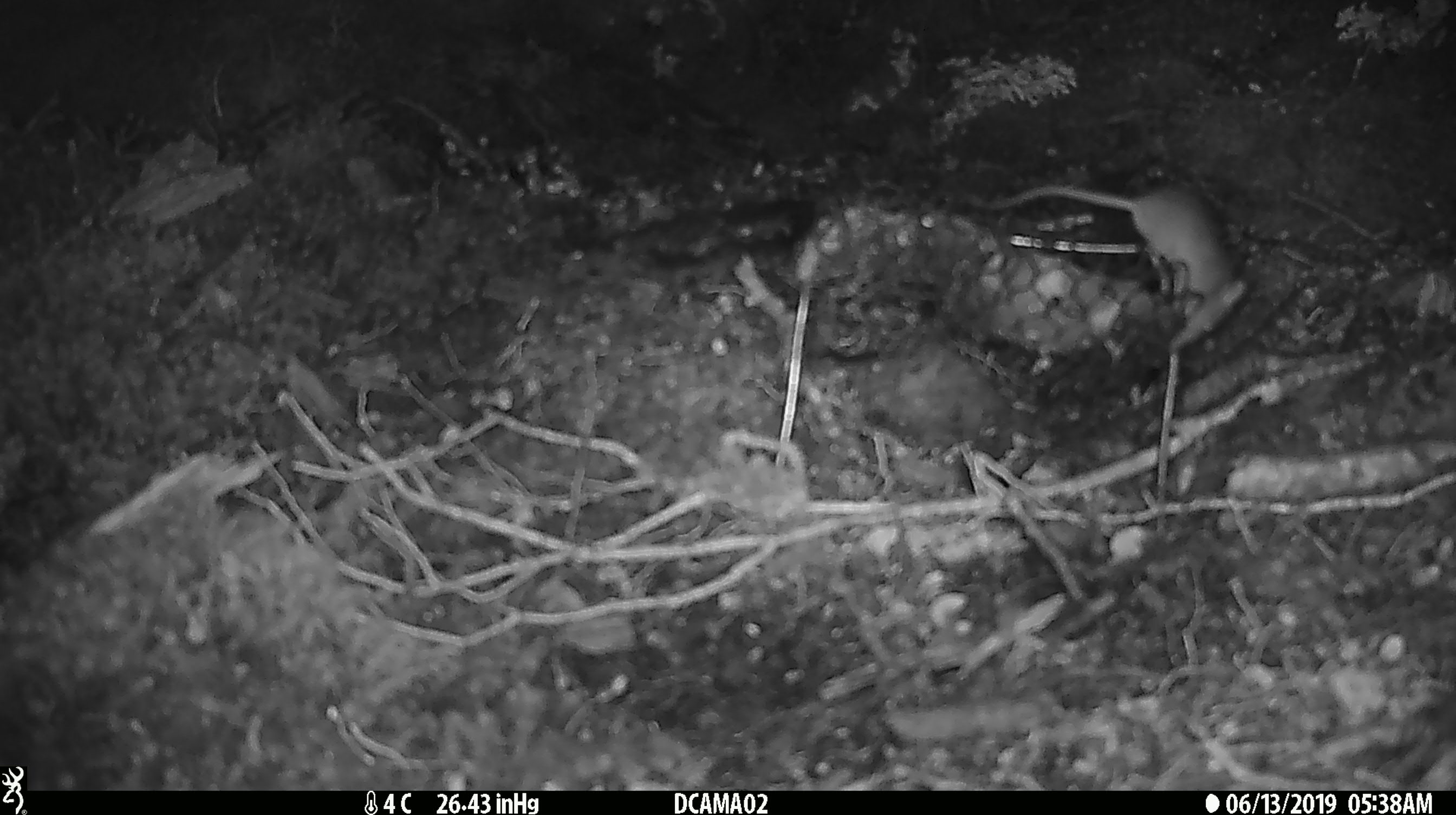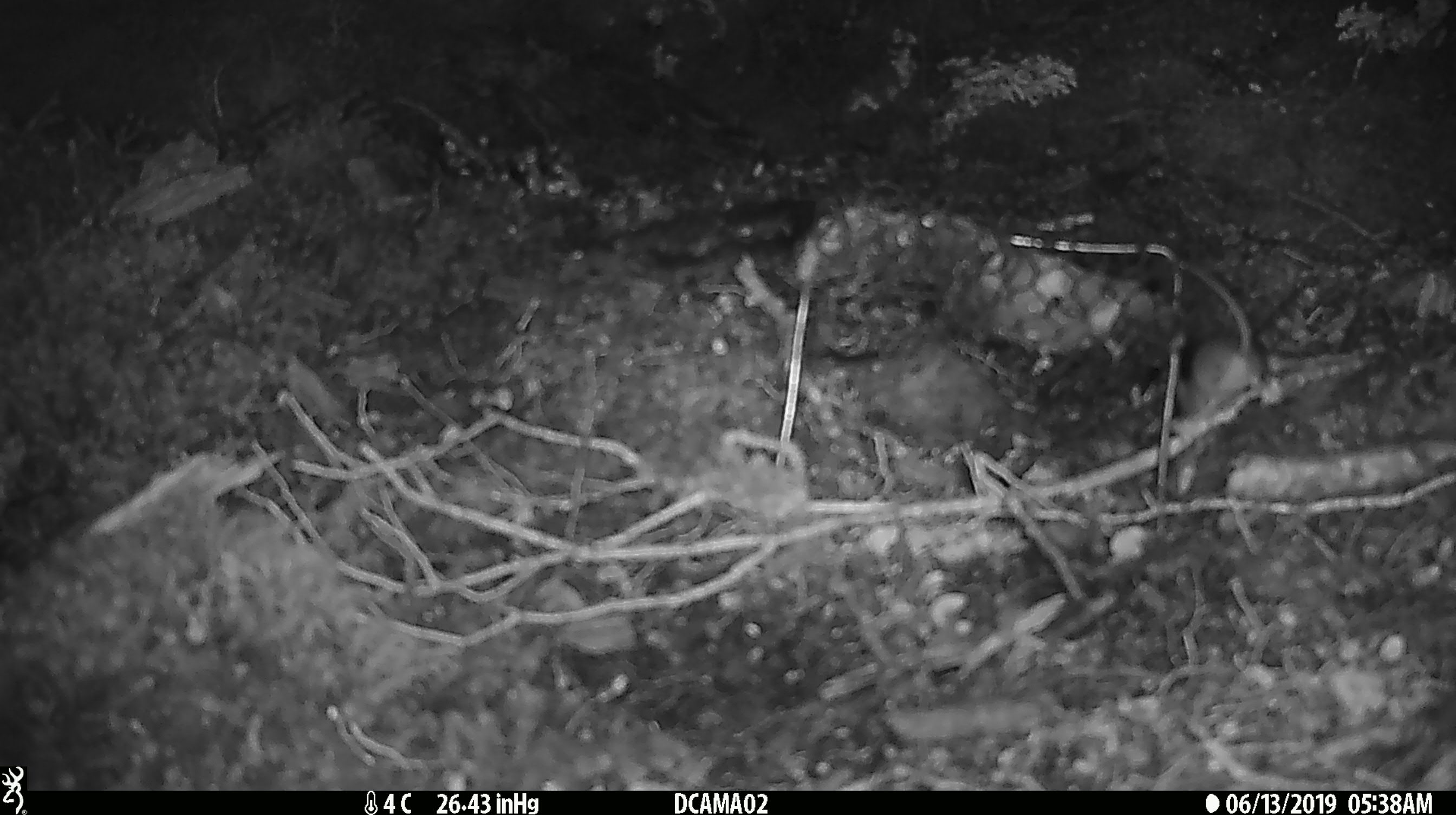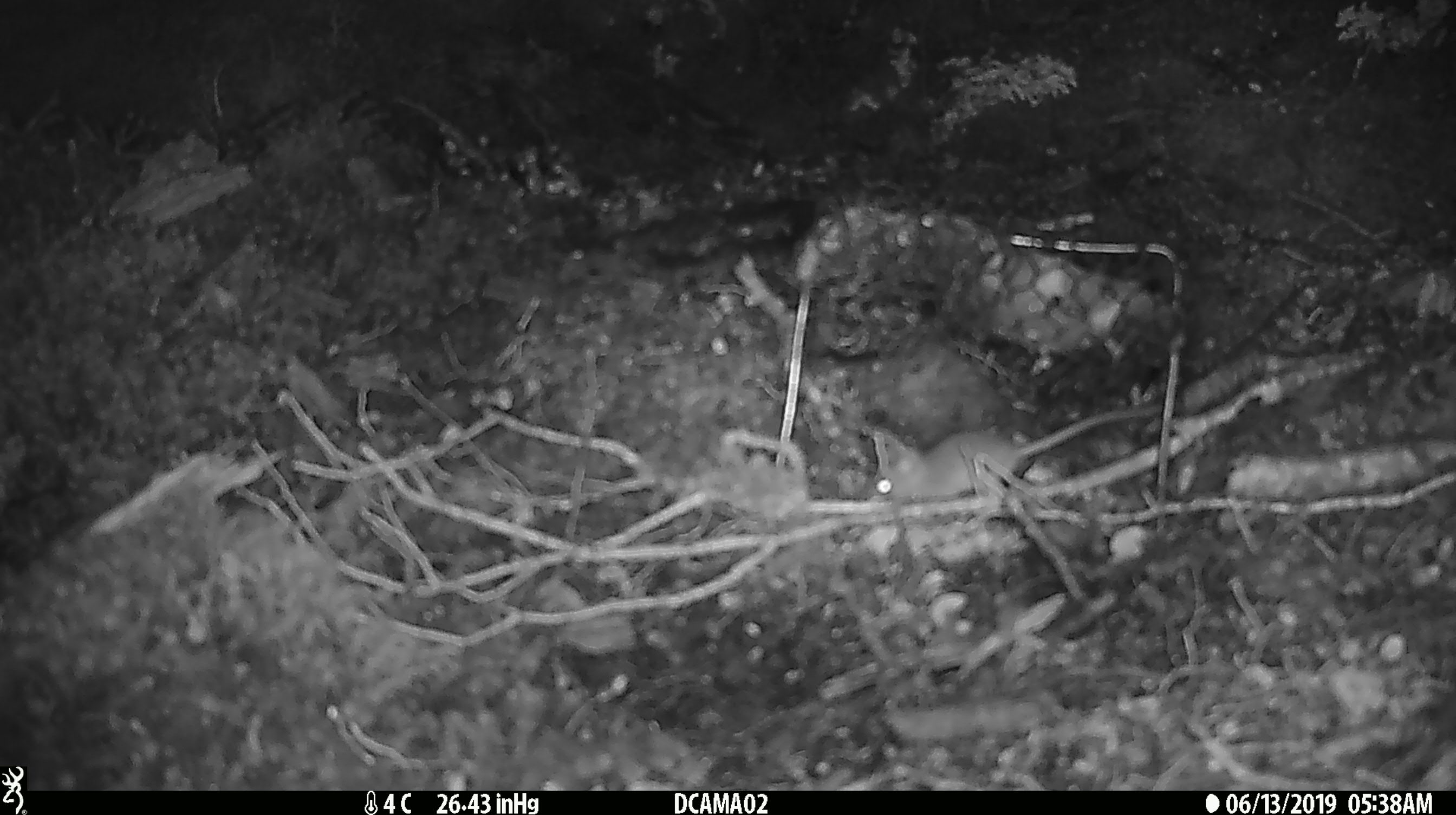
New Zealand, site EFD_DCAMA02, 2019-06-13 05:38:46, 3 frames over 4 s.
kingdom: Animalia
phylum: Chordata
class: Mammalia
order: Rodentia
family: Muridae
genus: Mus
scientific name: Mus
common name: mouse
Mouse (Mus).